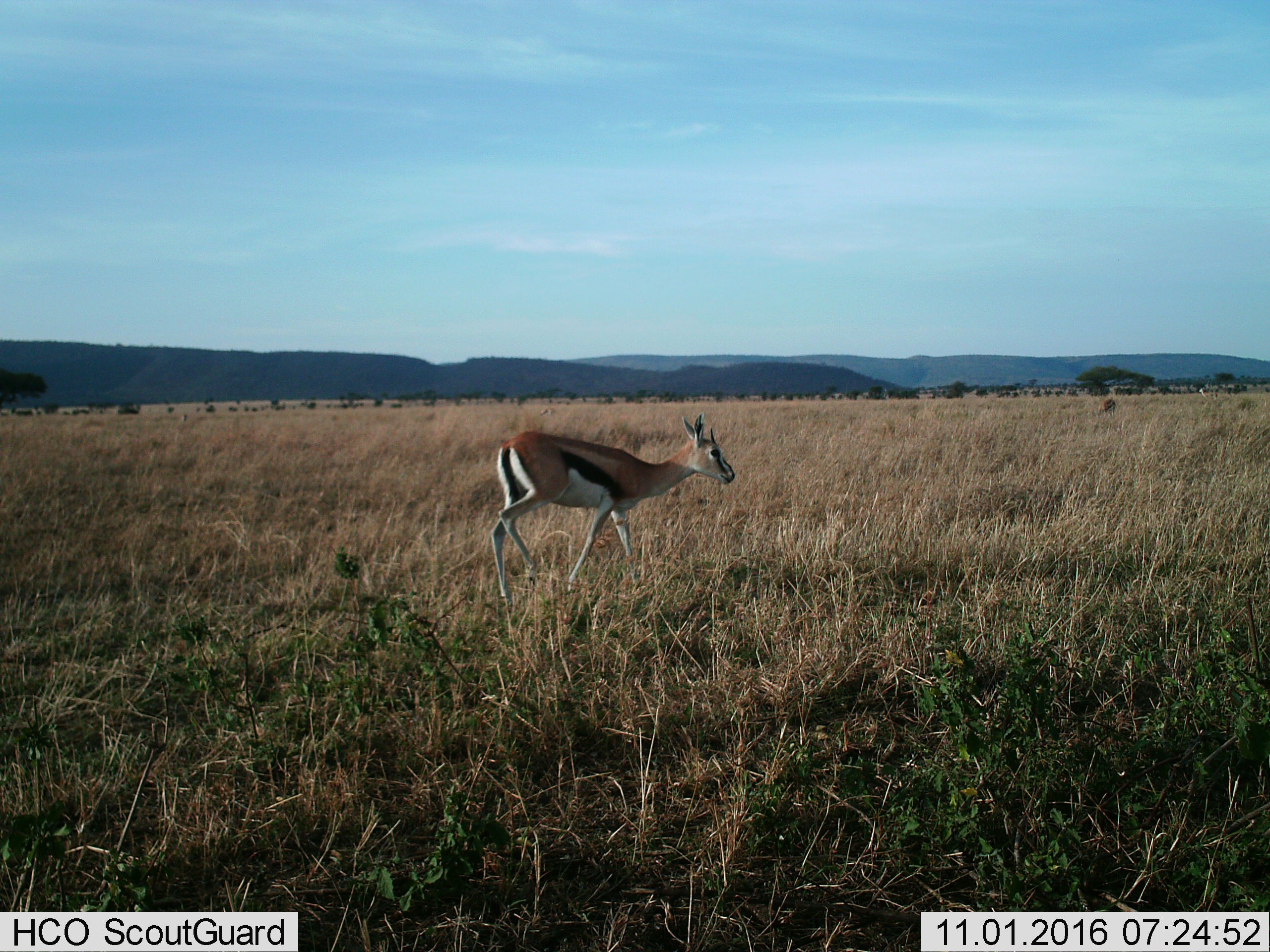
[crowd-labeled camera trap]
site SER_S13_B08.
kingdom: Animalia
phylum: Chordata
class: Mammalia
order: Artiodactyla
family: Bovidae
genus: Eudorcas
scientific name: Eudorcas thomsonii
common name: thomson's gazelle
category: gazellethomsons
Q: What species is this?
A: Gazellethomsons (thomson's gazelle) (Eudorcas thomsonii).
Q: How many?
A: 1.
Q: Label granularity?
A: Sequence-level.